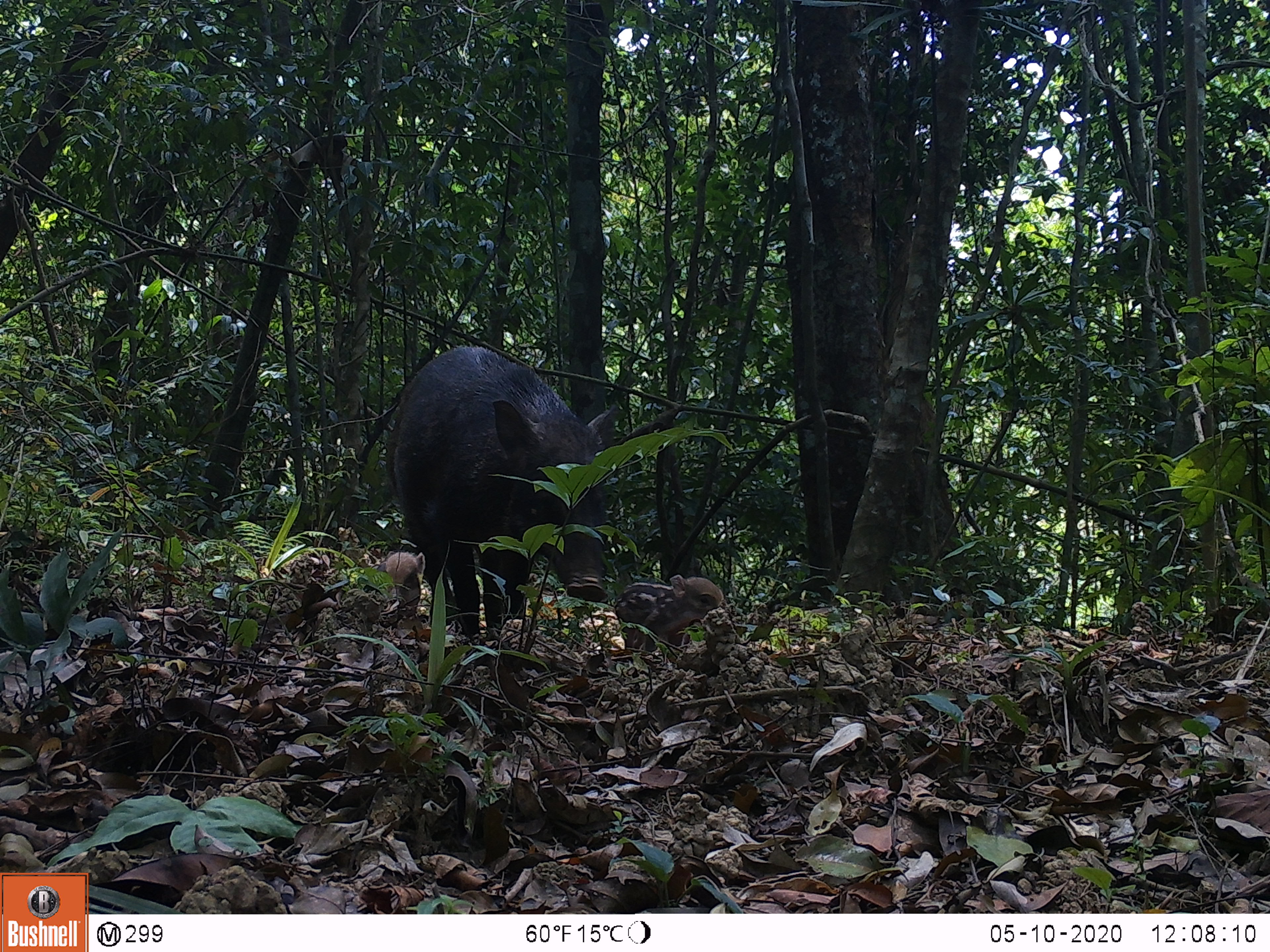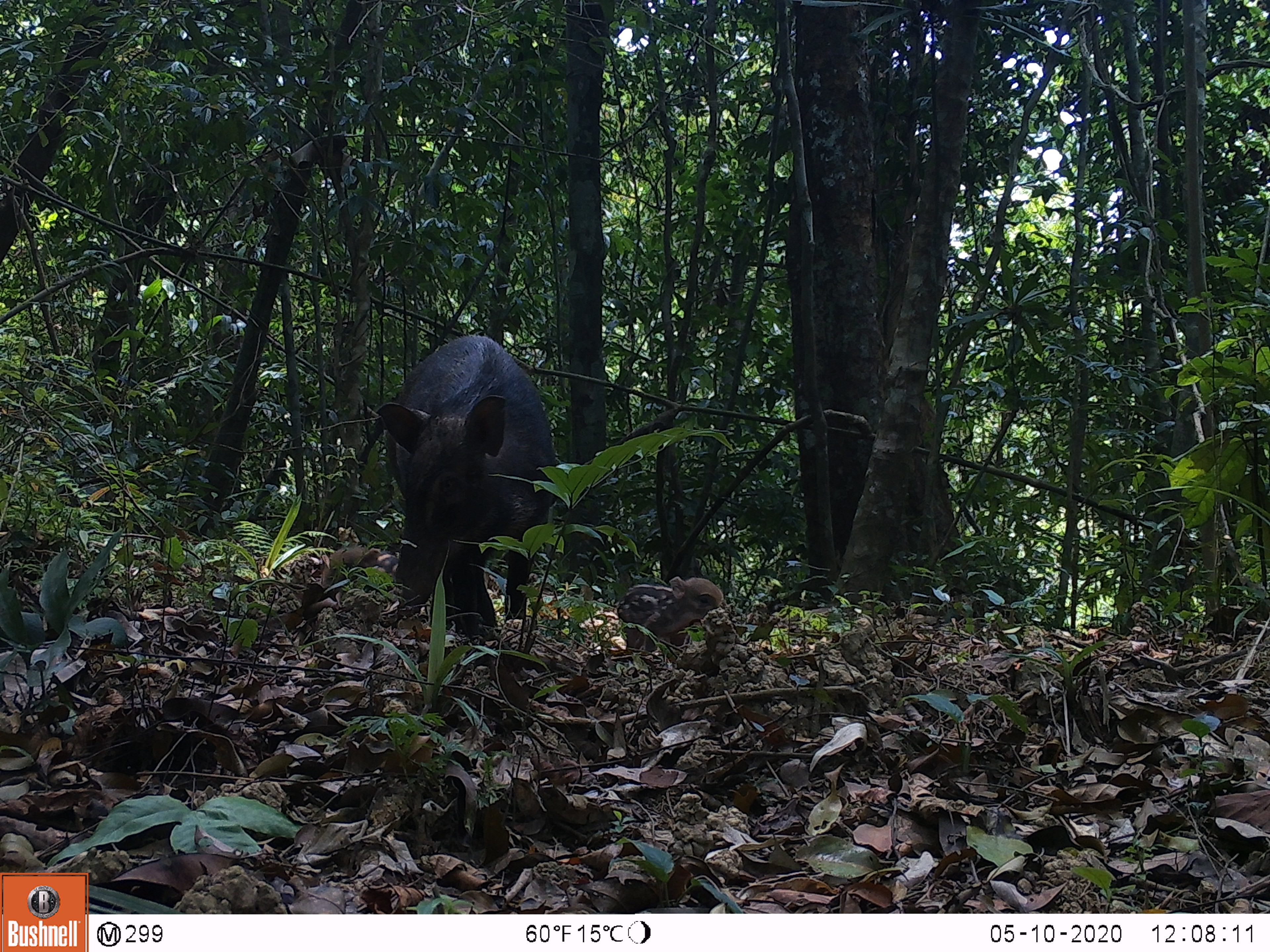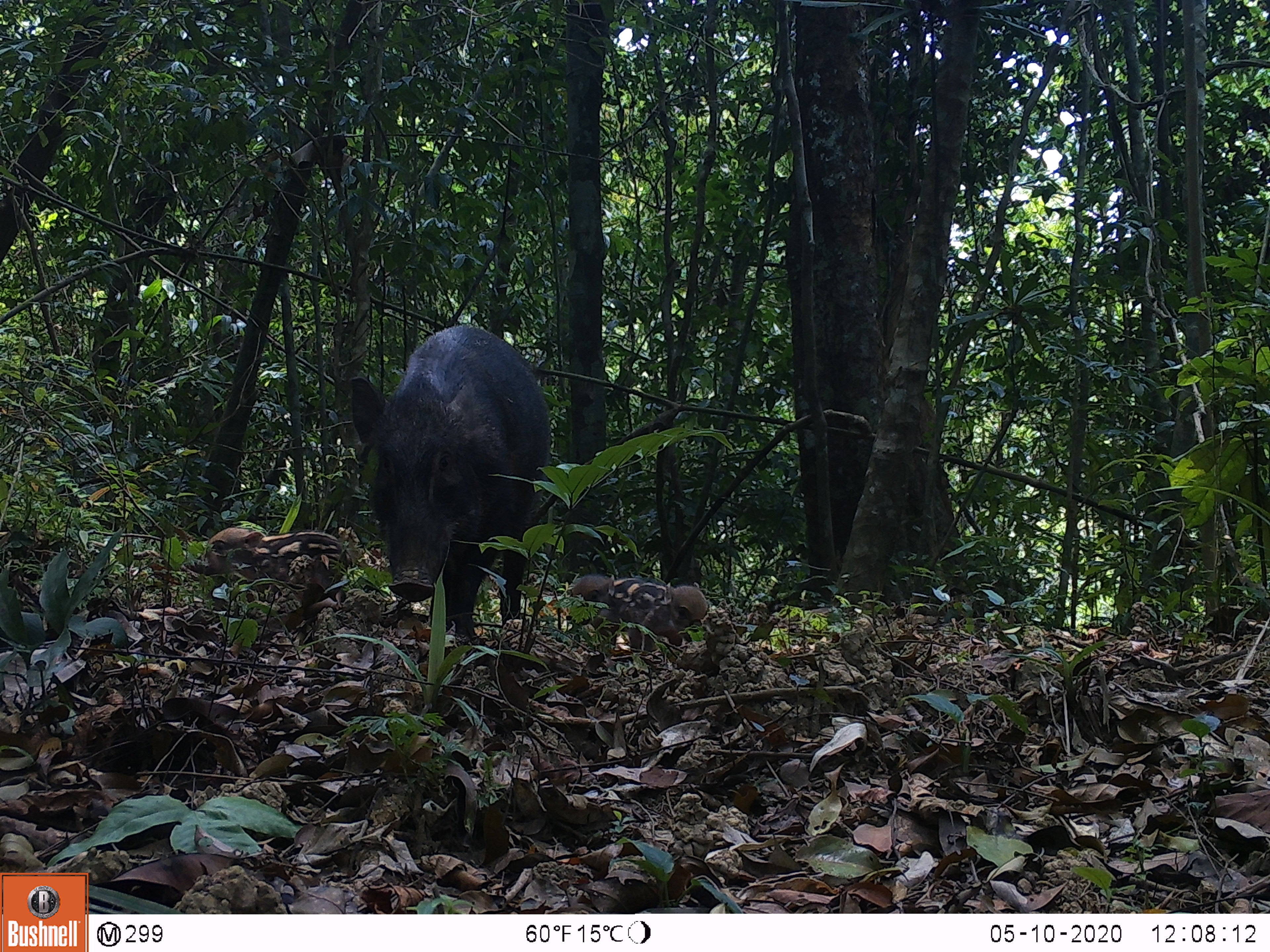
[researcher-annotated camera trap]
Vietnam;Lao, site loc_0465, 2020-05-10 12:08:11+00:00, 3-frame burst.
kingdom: Animalia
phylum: Chordata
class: Mammalia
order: Artiodactyla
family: Suidae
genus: Sus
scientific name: Sus scrofa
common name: eurasian wild pig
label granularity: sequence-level